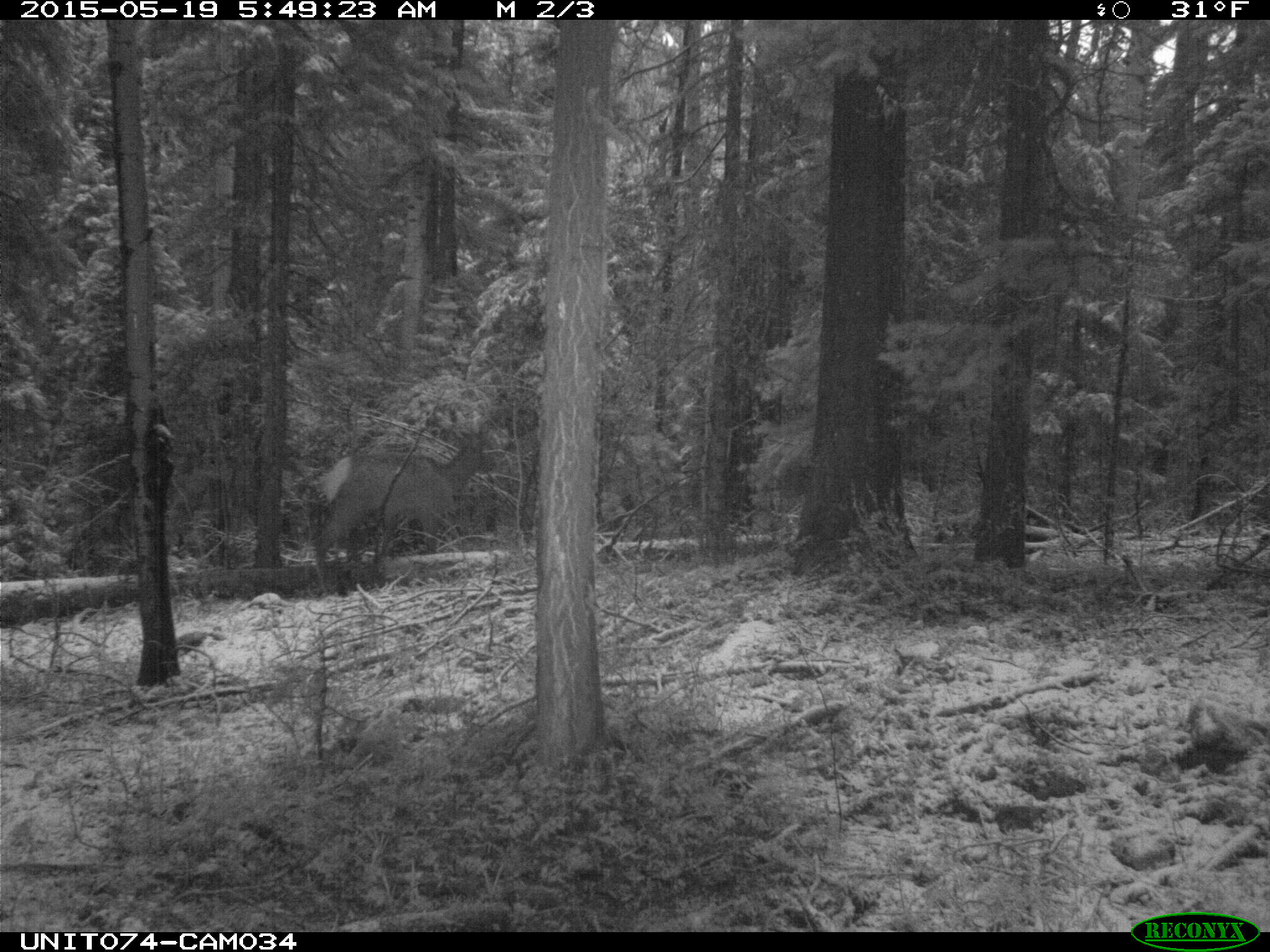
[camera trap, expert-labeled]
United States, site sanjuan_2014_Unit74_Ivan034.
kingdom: Animalia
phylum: Chordata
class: Mammalia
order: Artiodactyla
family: Cervidae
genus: Cervus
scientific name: Cervus elaphus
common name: red deer